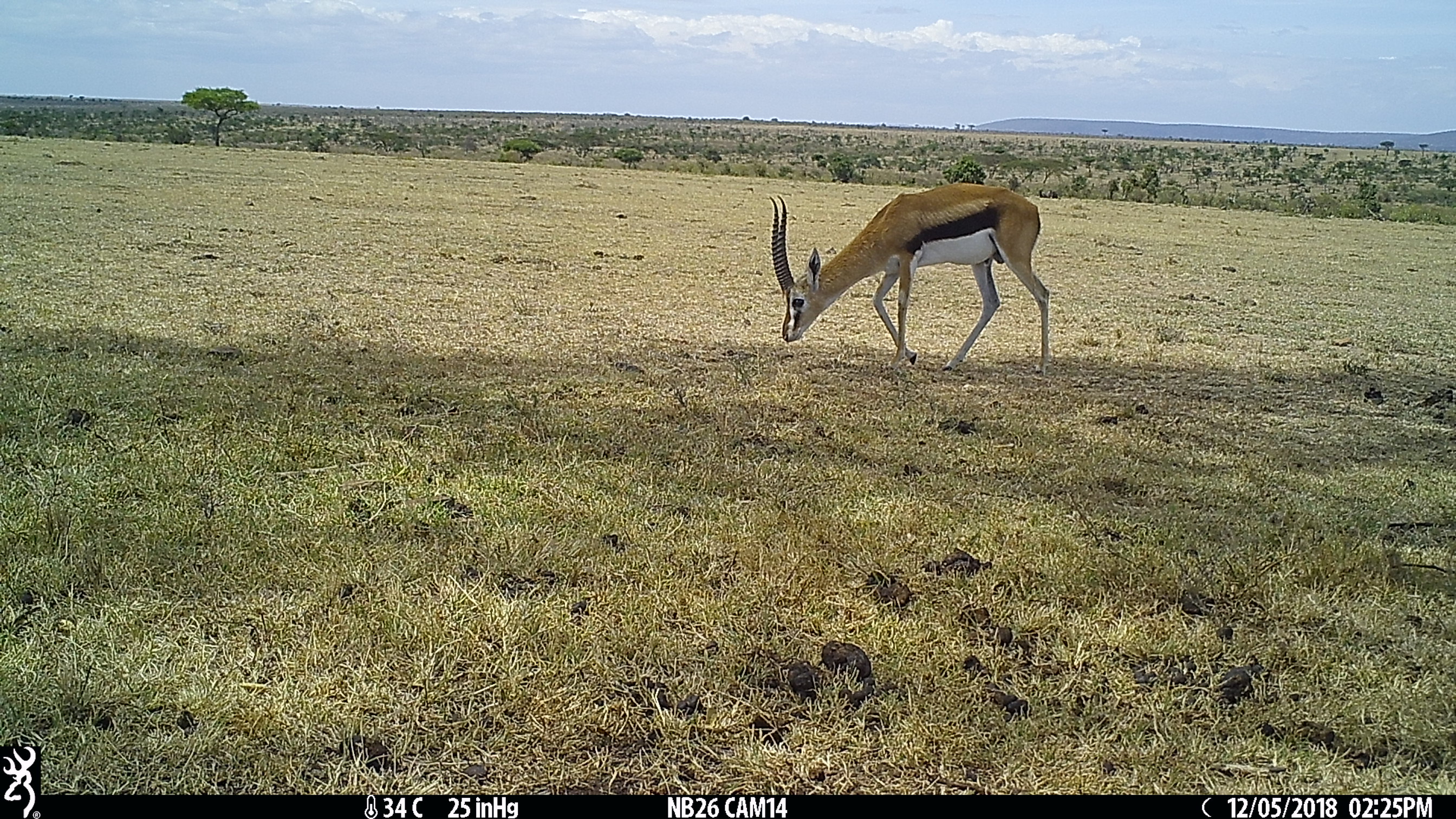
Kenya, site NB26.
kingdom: Animalia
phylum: Chordata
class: Mammalia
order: Artiodactyla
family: Bovidae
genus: Eudorcas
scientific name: Eudorcas thomsonii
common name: thomon's gazelle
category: gazelle thomsons